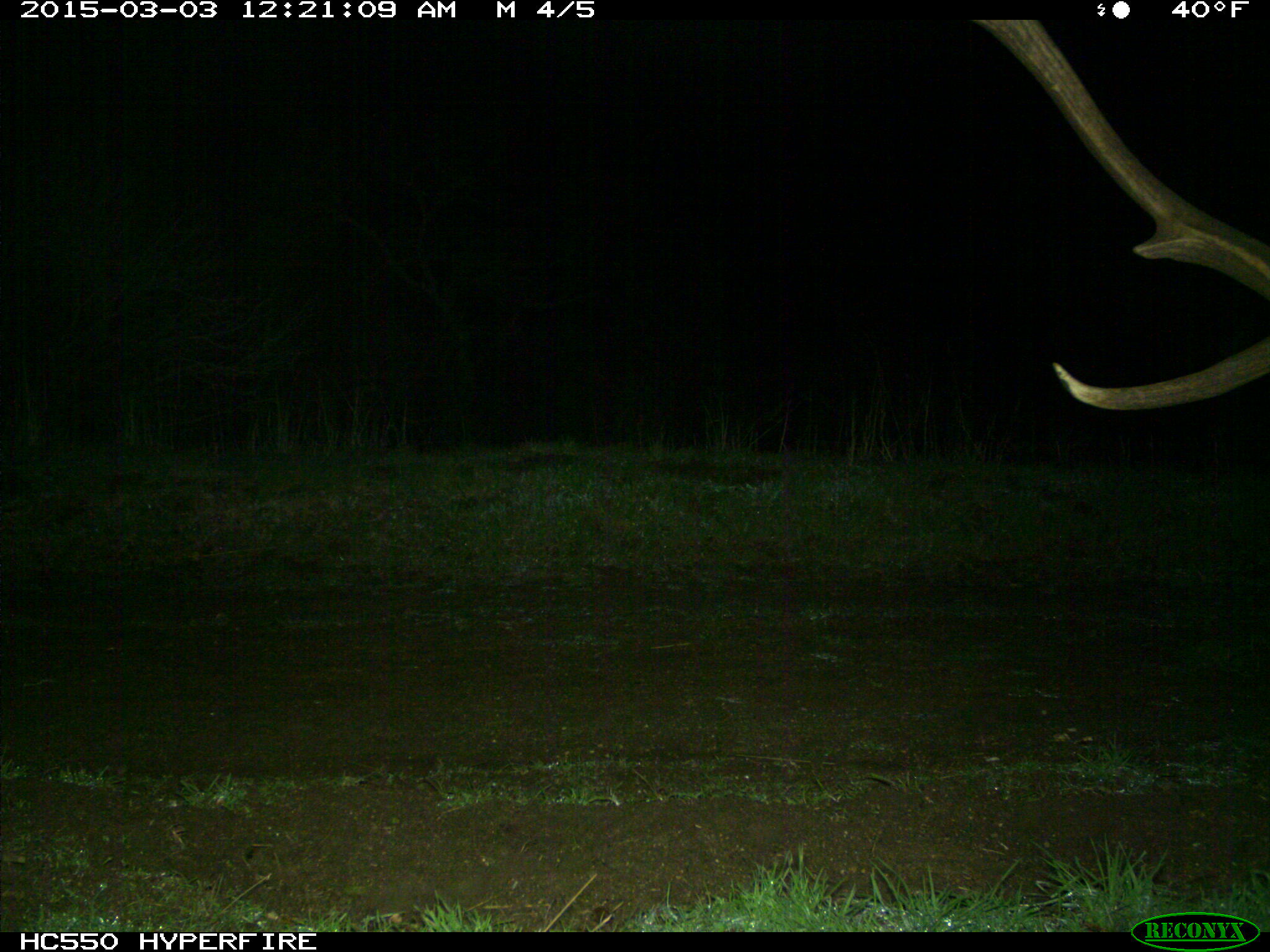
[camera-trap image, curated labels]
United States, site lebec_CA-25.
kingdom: Animalia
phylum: Chordata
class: Mammalia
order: Artiodactyla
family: Cervidae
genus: Cervus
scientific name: Cervus canadensis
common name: elk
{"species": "Cervus canadensis (elk)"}